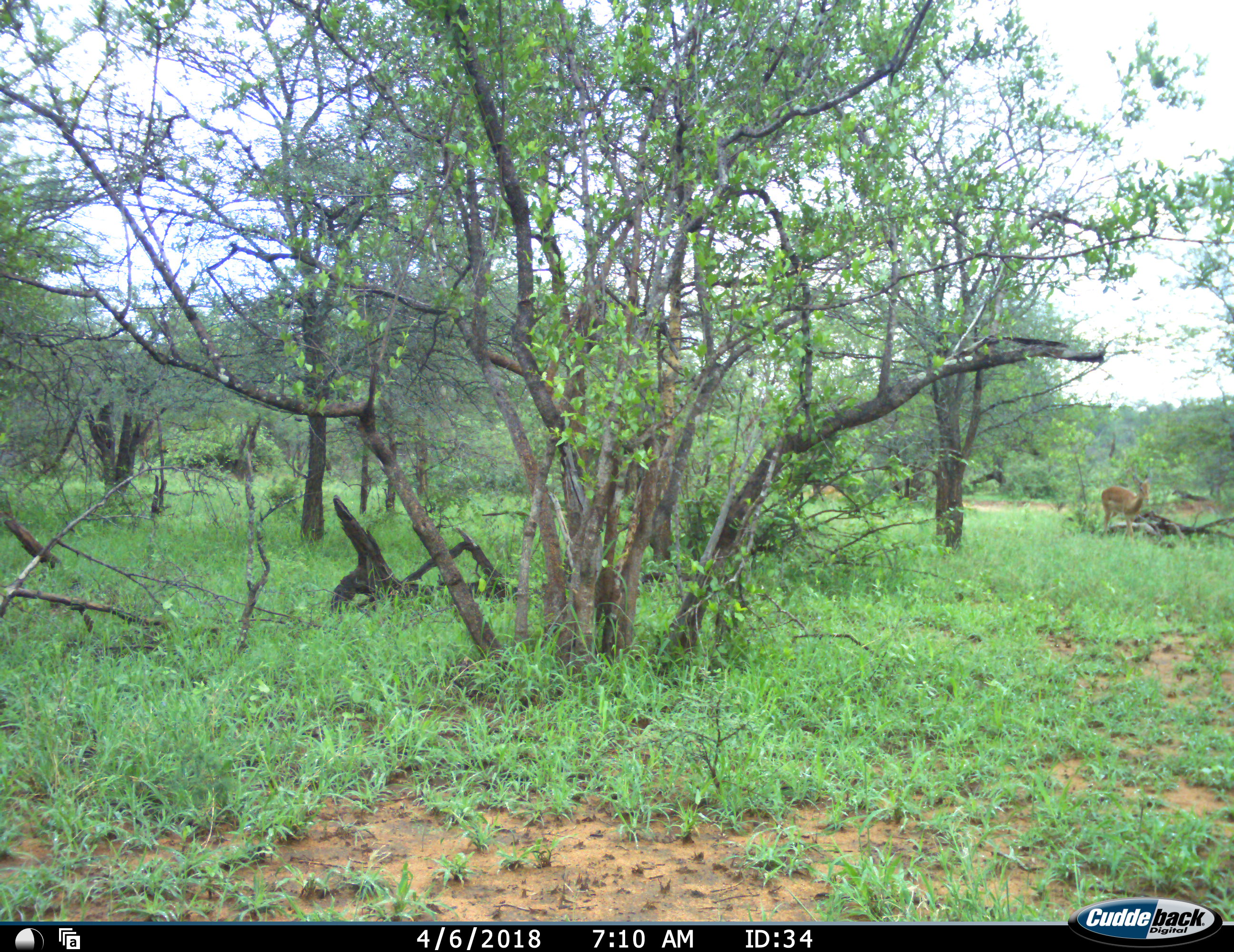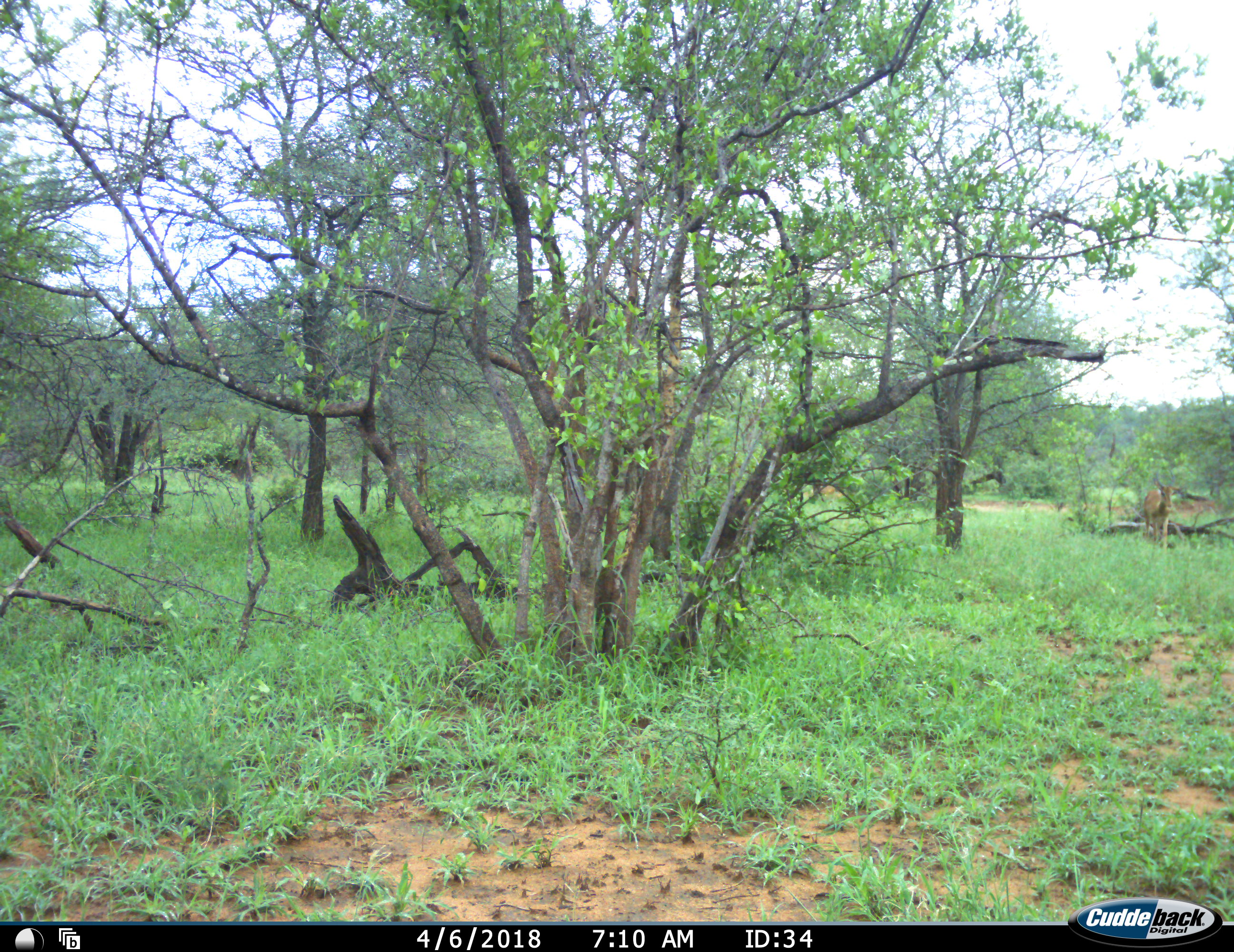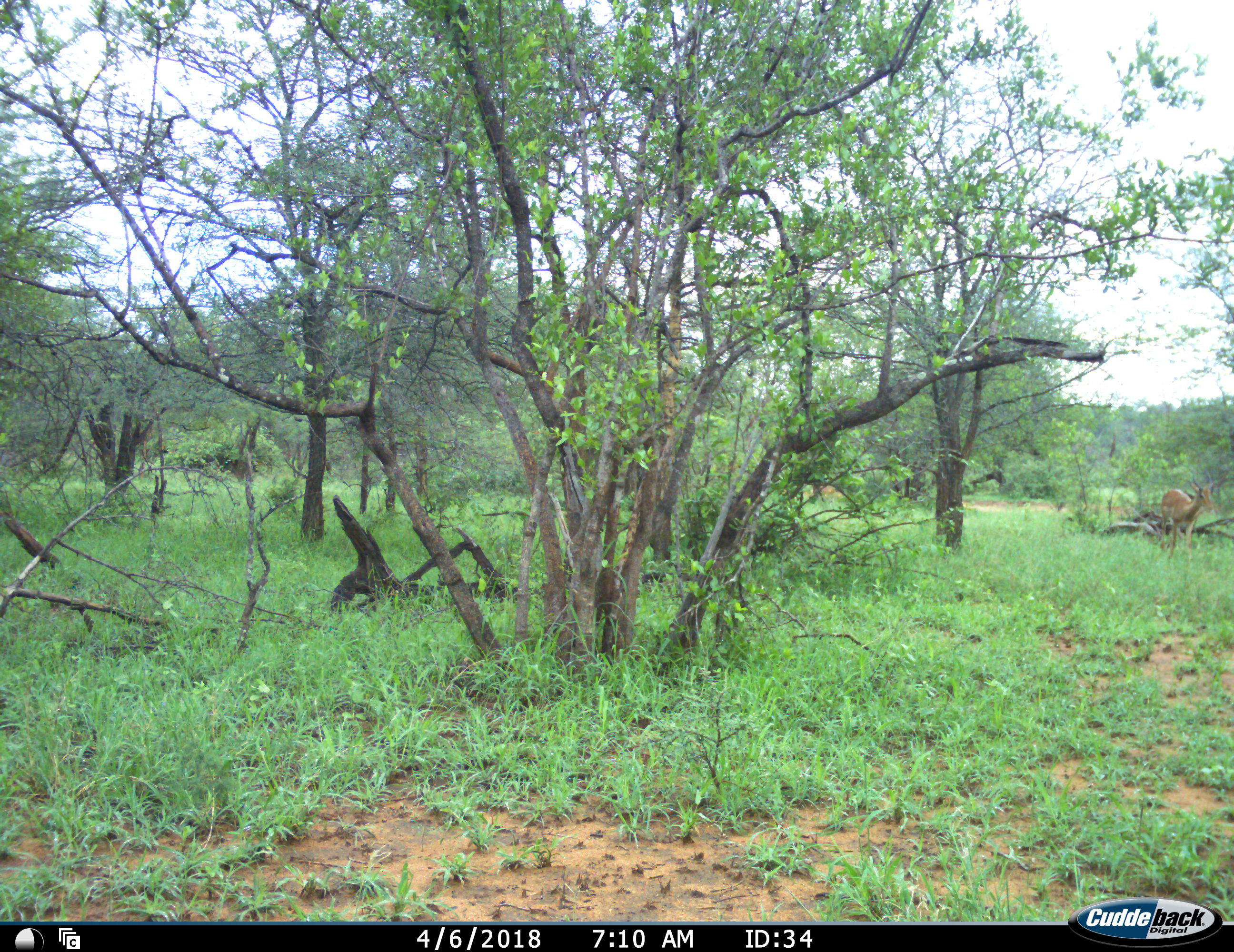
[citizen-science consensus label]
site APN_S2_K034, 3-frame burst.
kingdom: Animalia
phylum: Chordata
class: Mammalia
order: Artiodactyla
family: Bovidae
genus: Aepyceros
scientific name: Aepyceros melampus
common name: impala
Impala (Aepyceros melampus), count 1. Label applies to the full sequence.